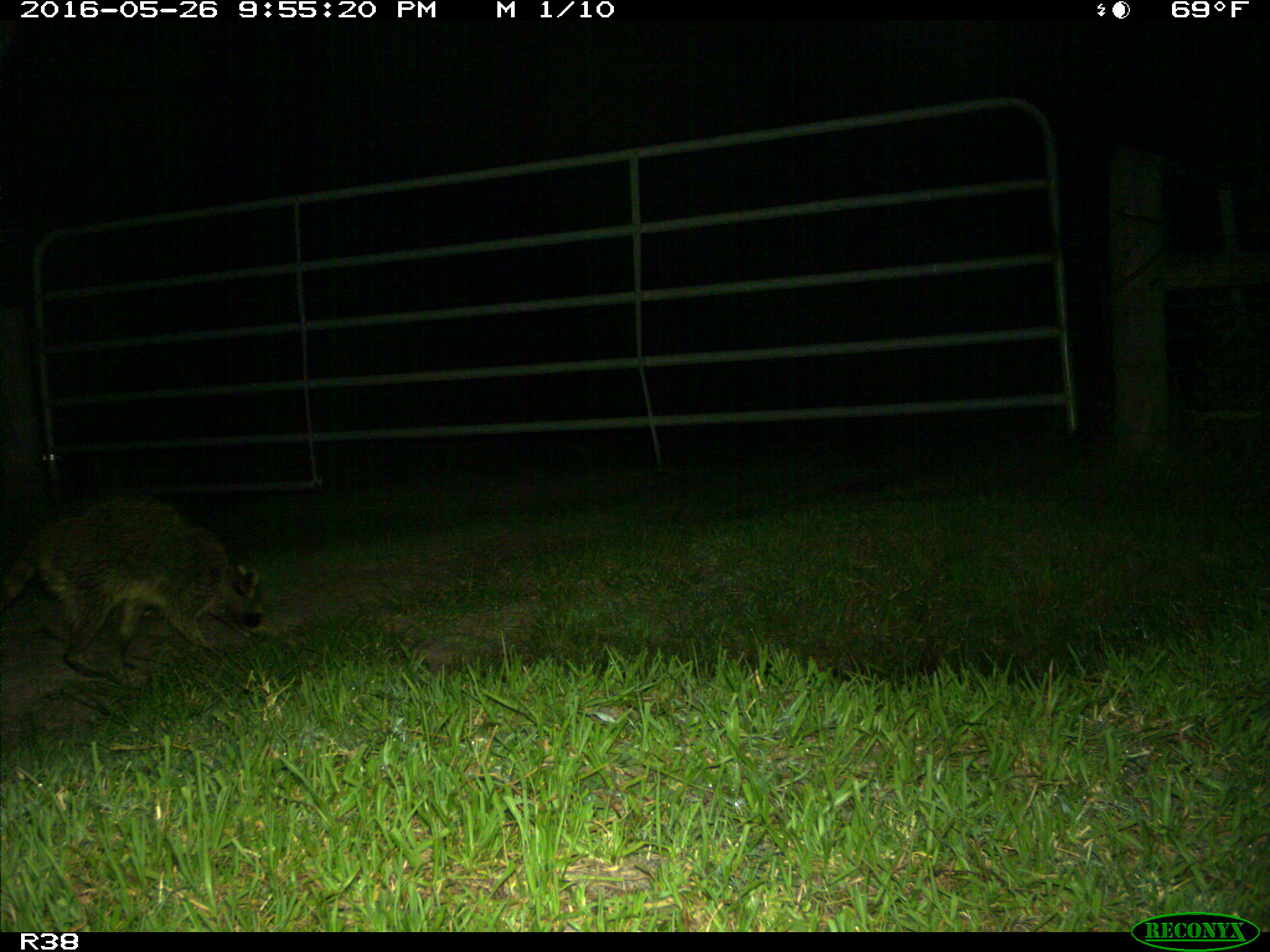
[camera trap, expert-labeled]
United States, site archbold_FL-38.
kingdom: Animalia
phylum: Chordata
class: Mammalia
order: Carnivora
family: Procyonidae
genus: Procyon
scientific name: Procyon lotor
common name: common raccoon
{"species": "Procyon lotor (common raccoon)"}